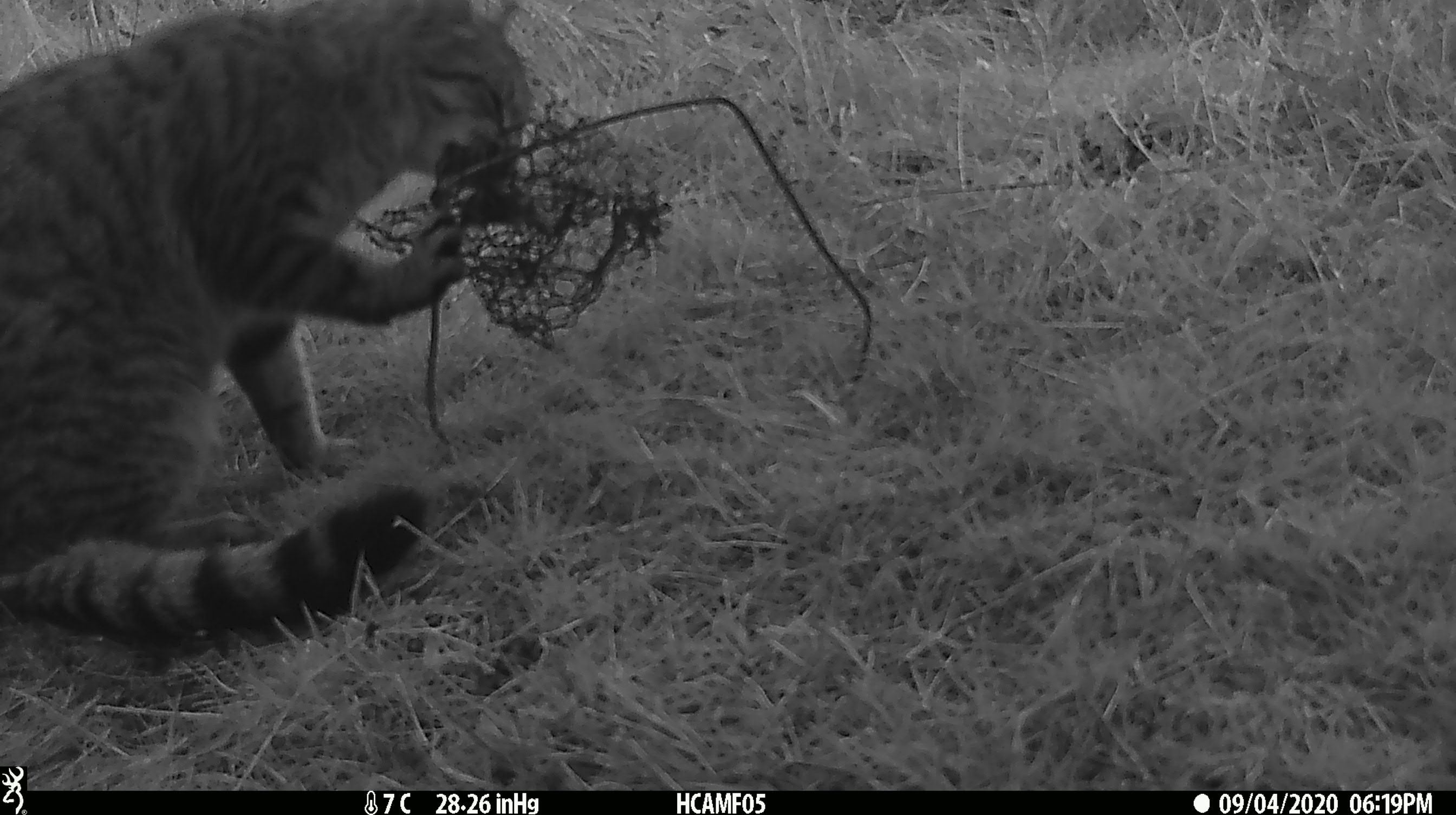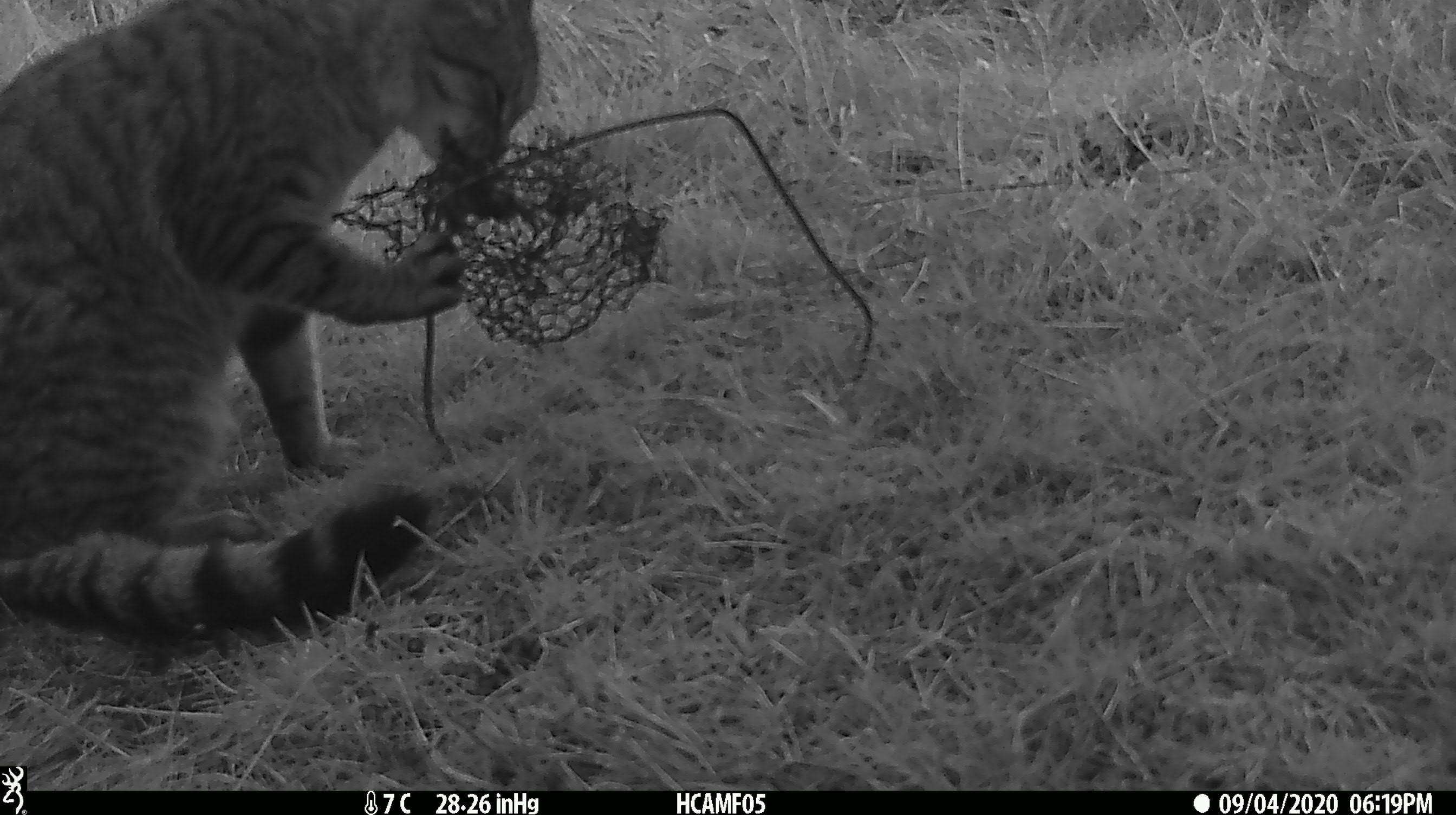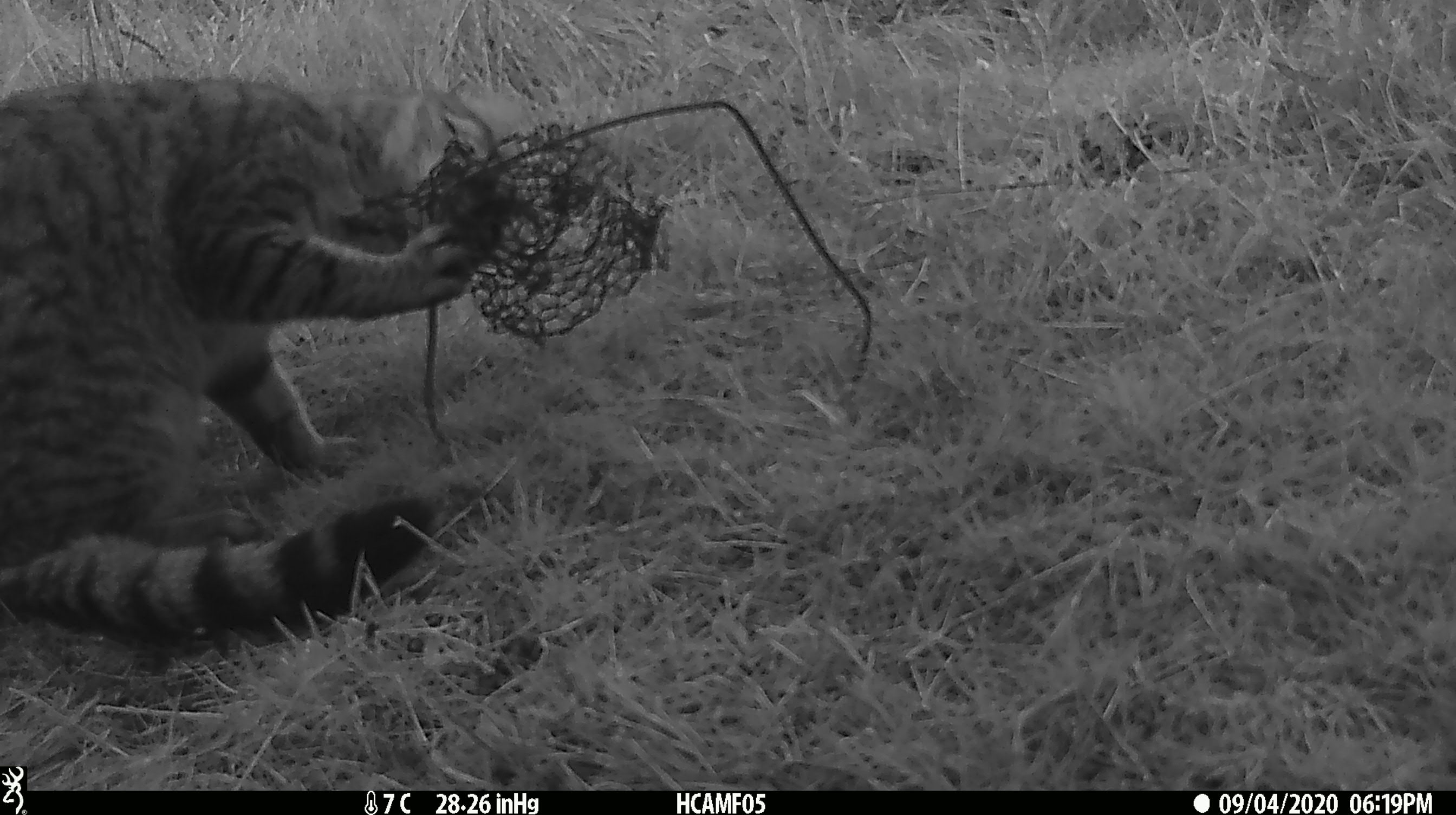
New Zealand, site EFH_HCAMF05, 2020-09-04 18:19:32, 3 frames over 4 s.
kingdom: Animalia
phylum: Chordata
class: Mammalia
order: Carnivora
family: Felidae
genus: Felis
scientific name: Felis catus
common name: domestic cat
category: cat